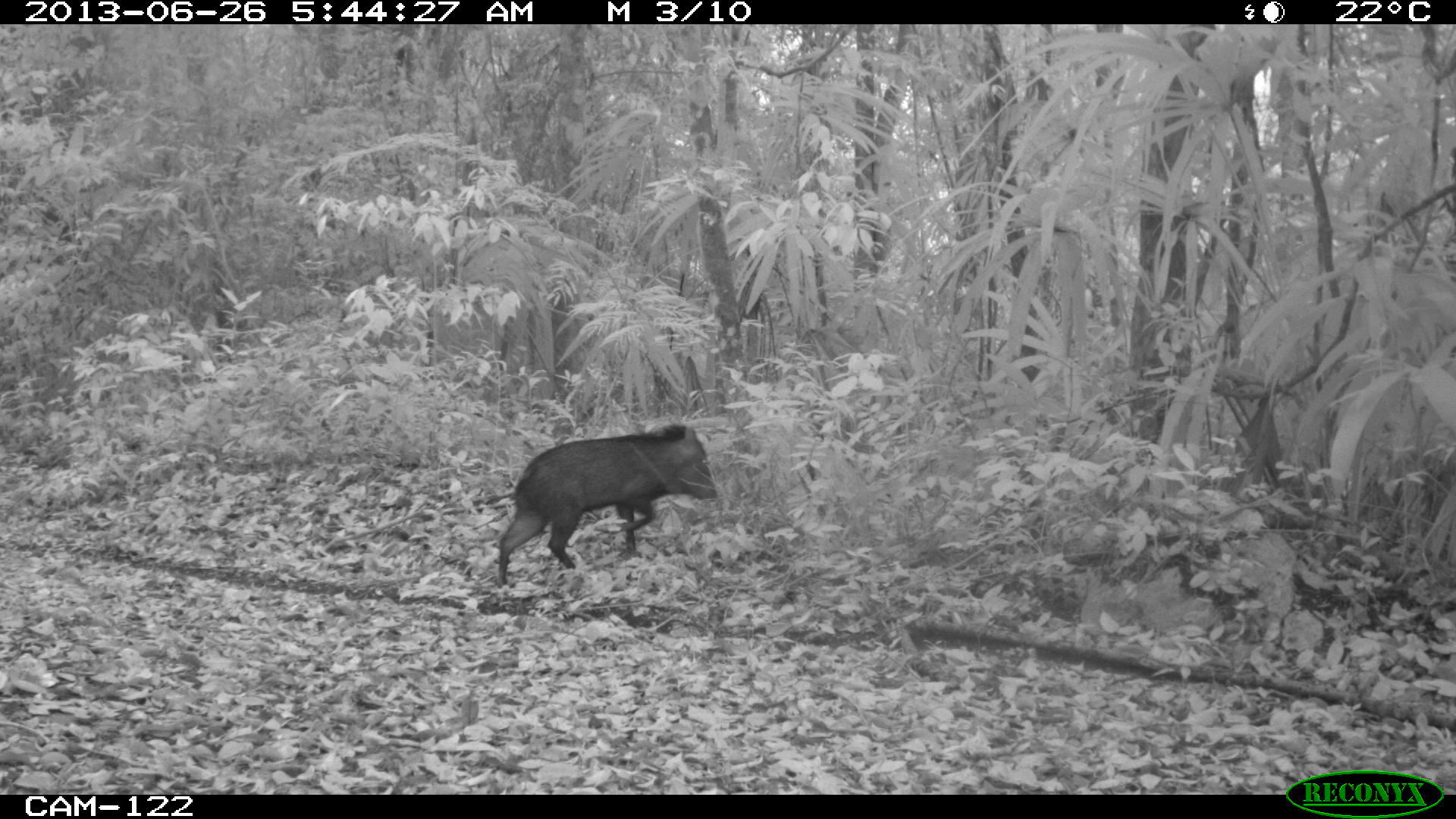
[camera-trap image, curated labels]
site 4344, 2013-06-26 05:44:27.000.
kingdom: Animalia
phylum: Chordata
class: Mammalia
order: Artiodactyla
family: Tayassuidae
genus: Pecari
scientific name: Pecari tajacu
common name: collared peccary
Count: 7.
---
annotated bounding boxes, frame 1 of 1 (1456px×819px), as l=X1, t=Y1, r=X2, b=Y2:
pecari tajacu: l=497, t=424, r=717, b=588